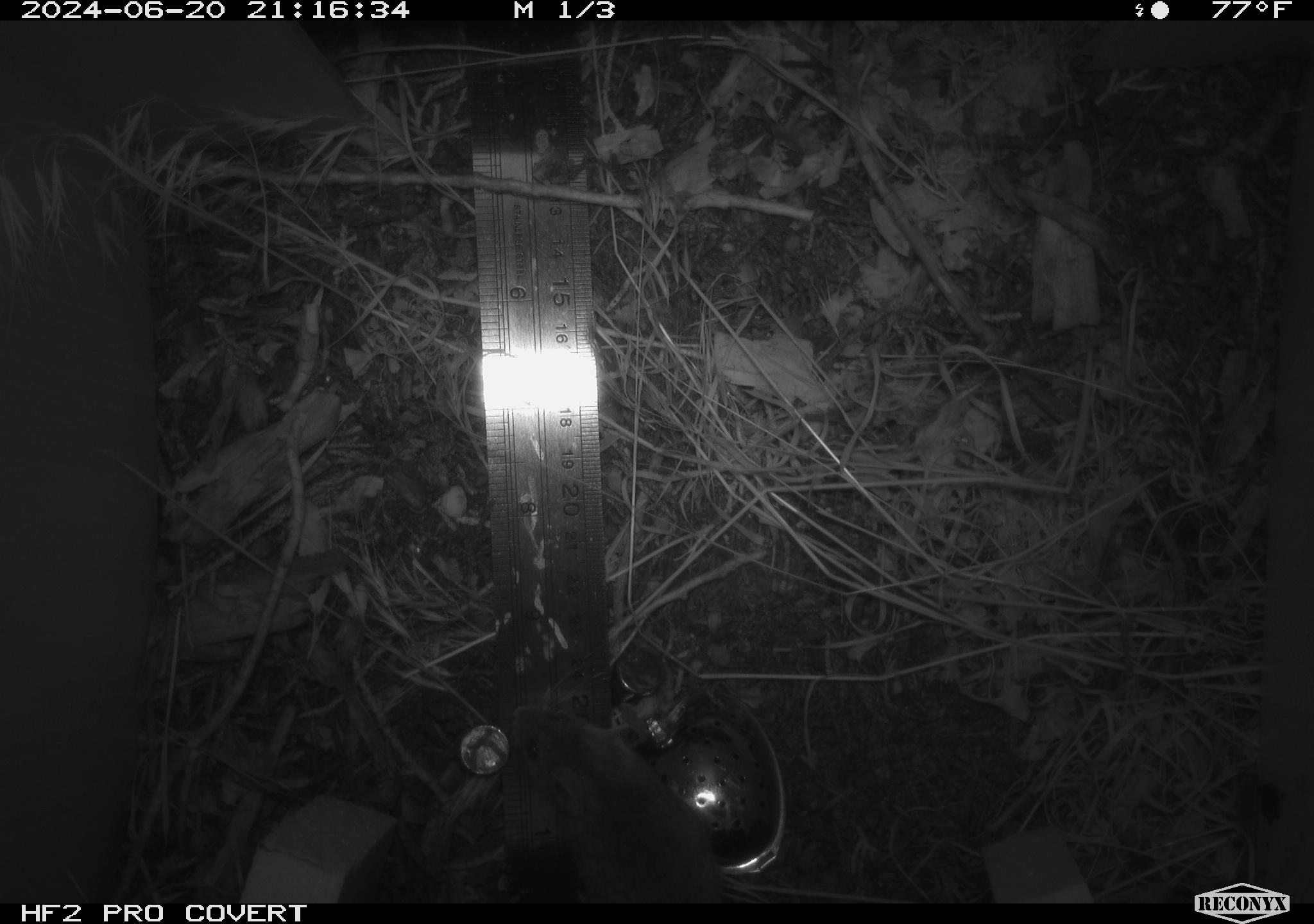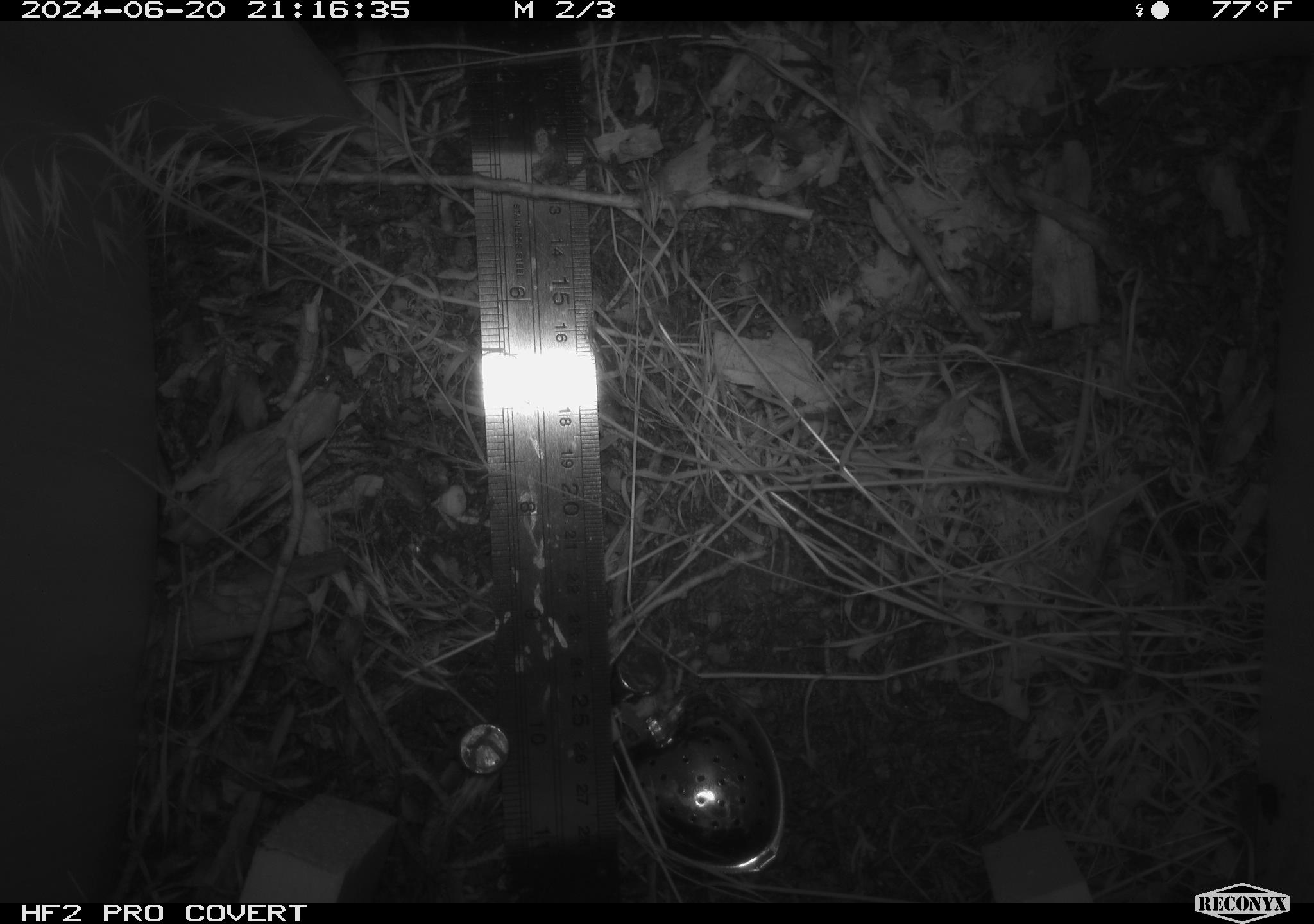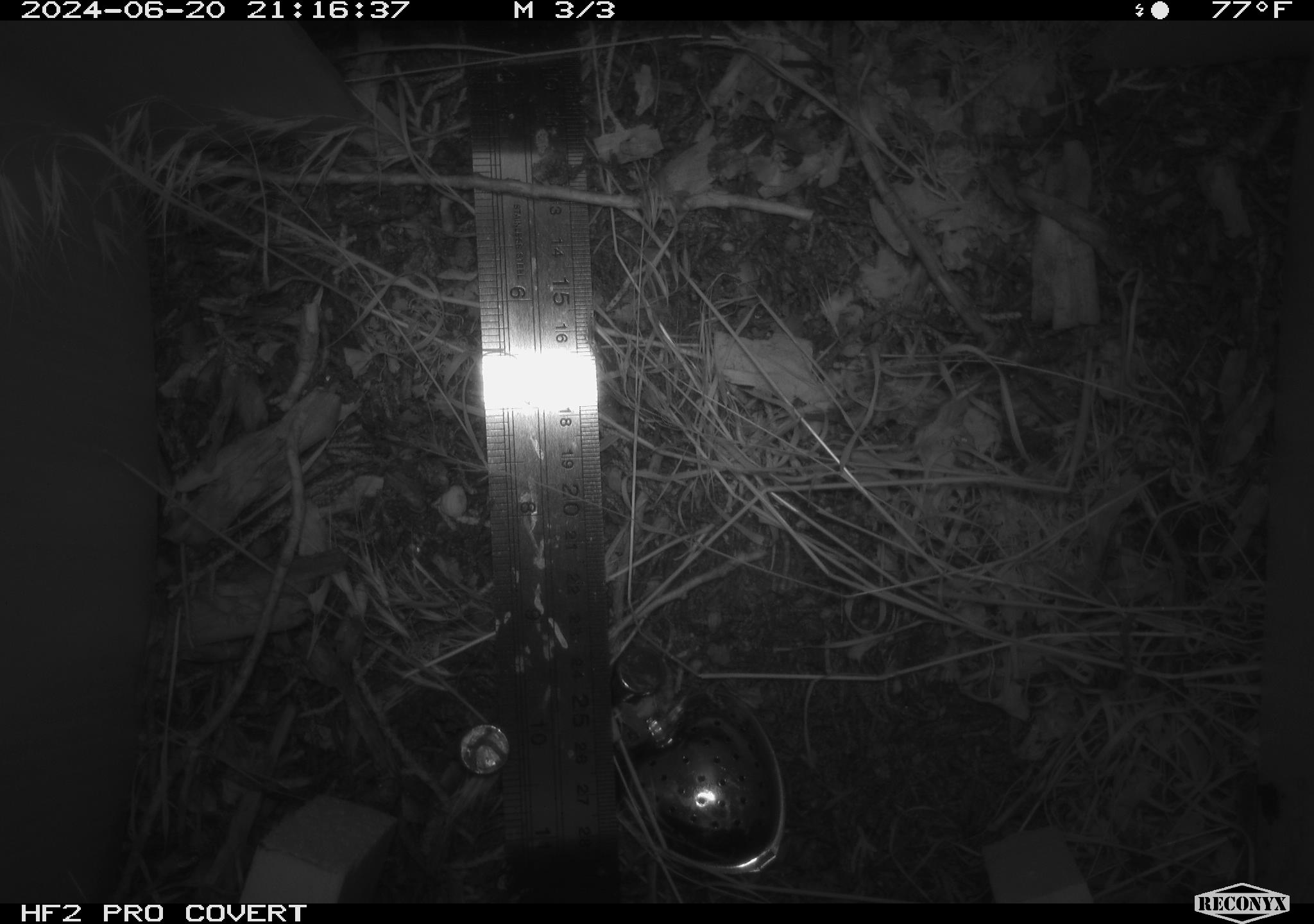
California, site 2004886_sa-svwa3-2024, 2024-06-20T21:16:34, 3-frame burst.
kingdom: Animalia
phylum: Chordata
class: Mammalia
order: Rodentia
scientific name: Rodentia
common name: mouse species